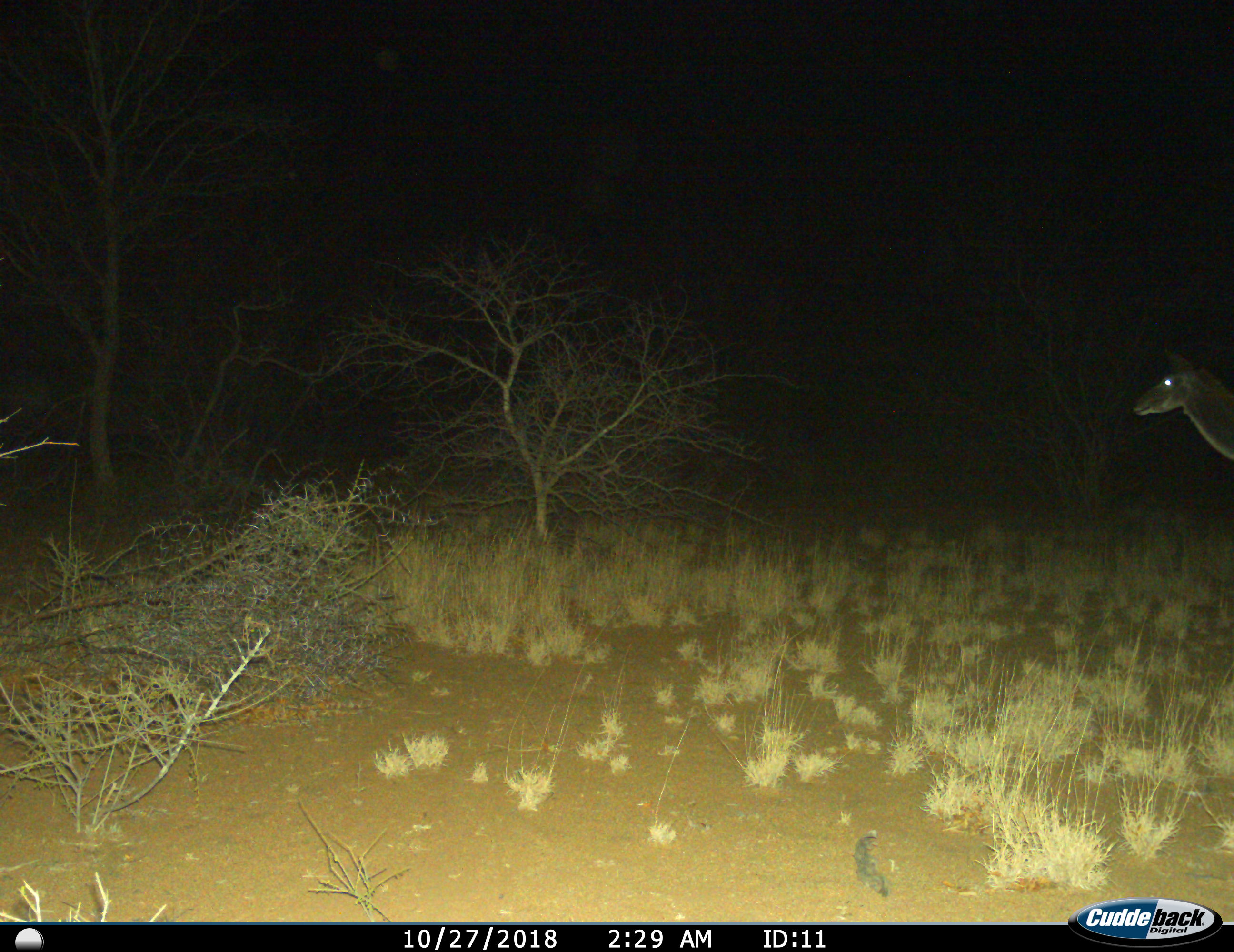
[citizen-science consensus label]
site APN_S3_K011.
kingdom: Animalia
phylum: Chordata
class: Mammalia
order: Artiodactyla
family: Bovidae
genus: Tragelaphus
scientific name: Tragelaphus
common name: kudu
Kudu (Tragelaphus), count 1. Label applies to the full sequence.